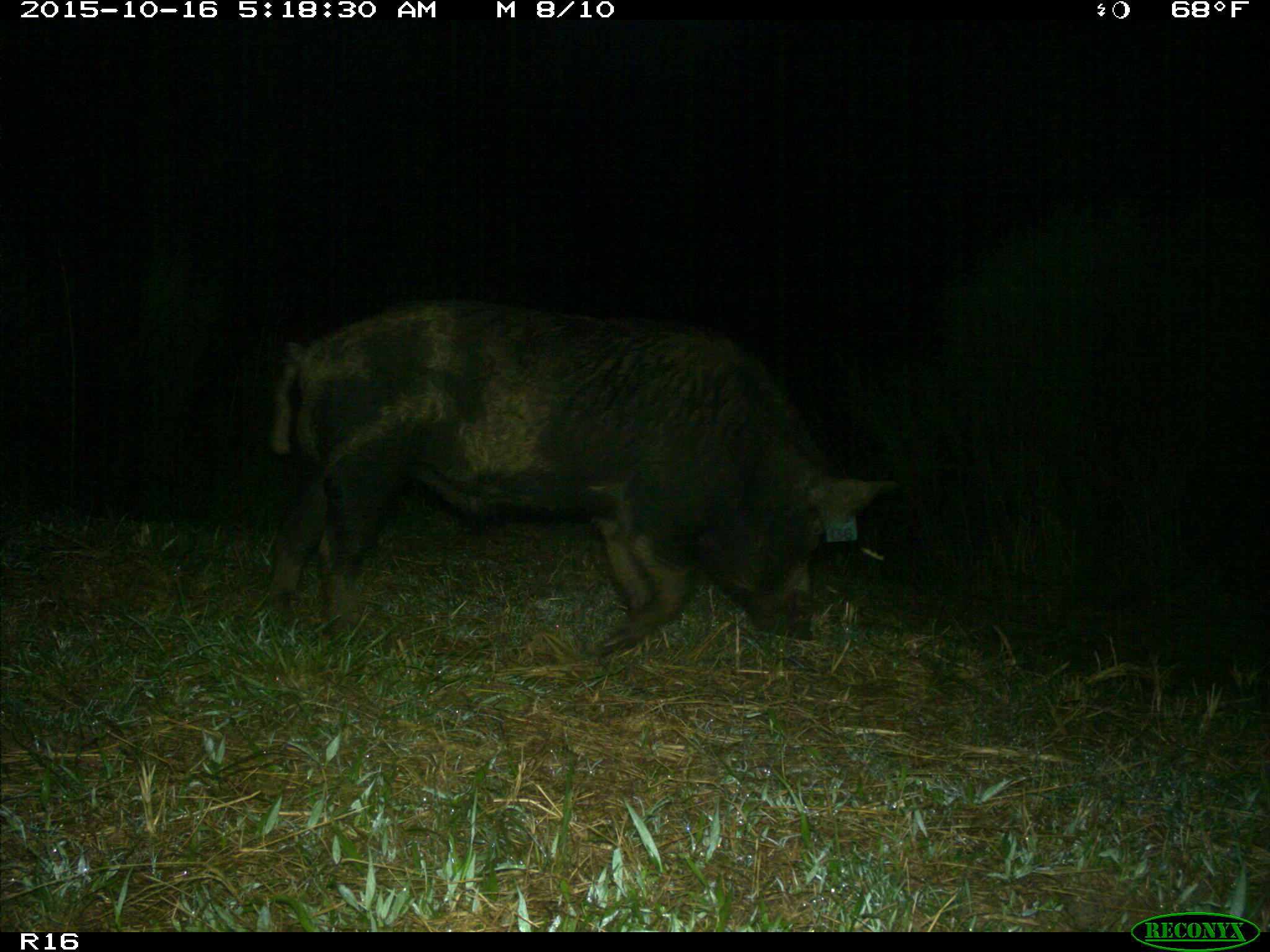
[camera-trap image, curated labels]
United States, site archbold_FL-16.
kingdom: Animalia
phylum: Chordata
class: Mammalia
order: Artiodactyla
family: Suidae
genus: Sus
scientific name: Sus scrofa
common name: wild boar